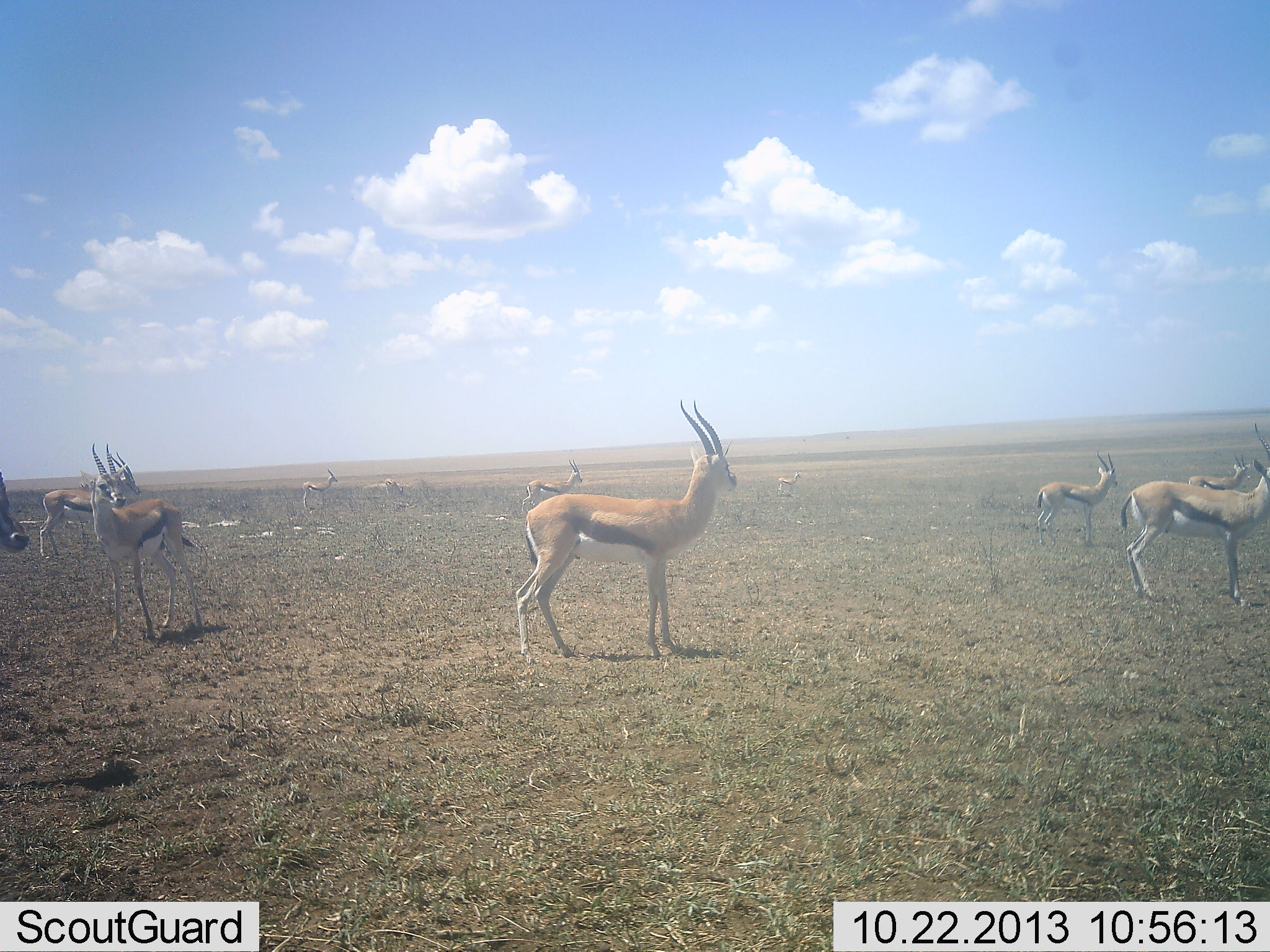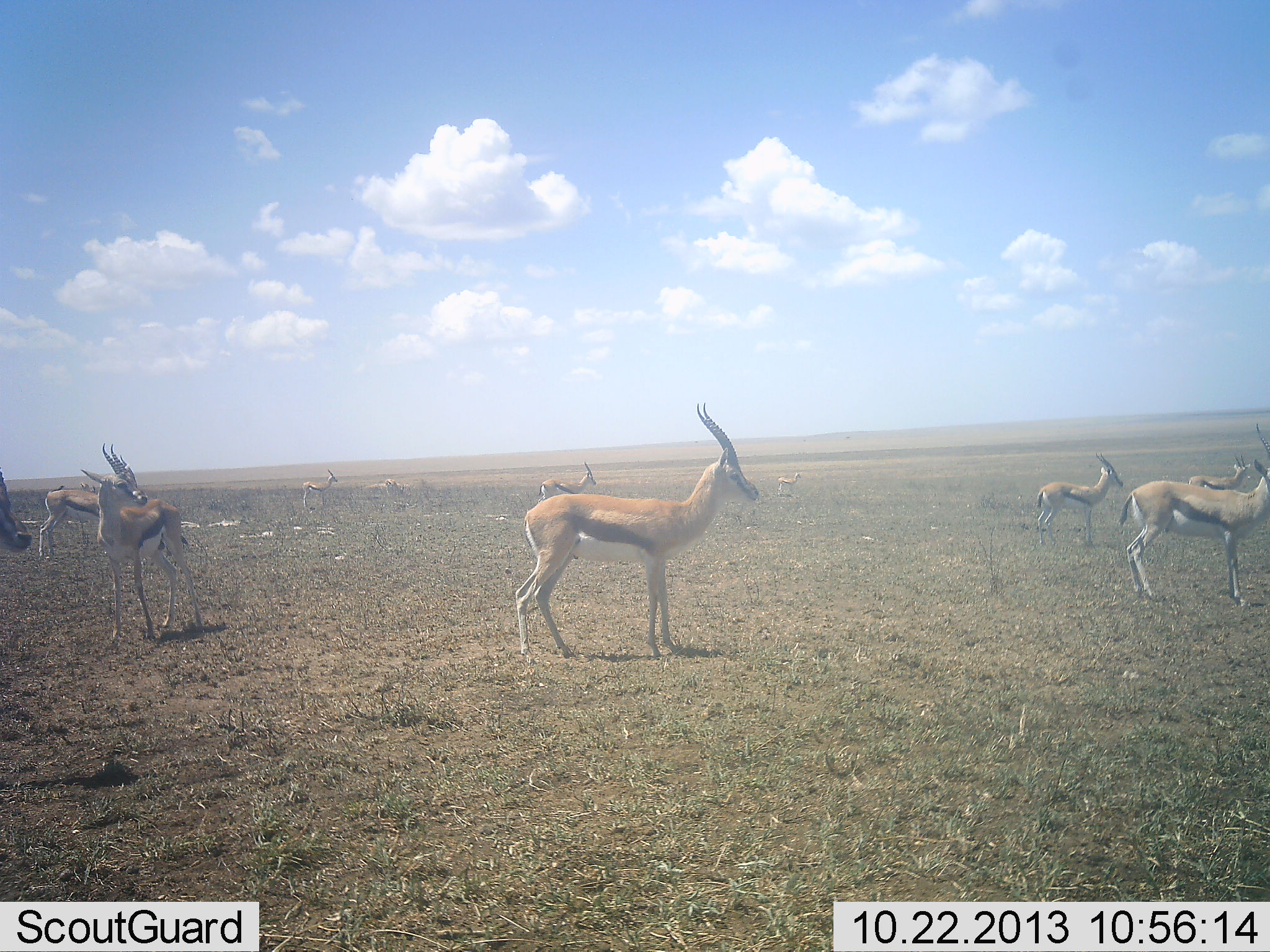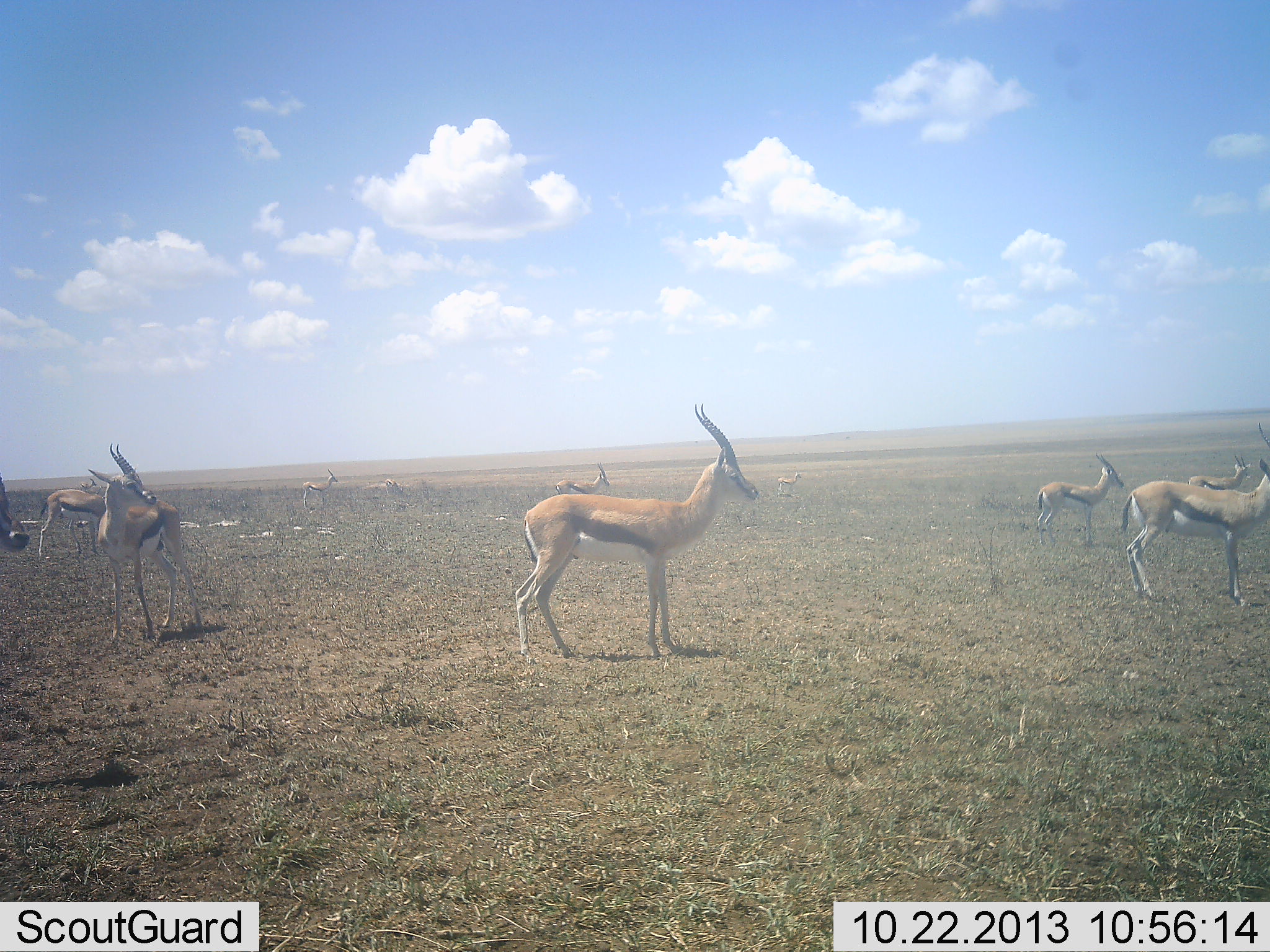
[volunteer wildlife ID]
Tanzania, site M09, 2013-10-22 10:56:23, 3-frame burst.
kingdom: Animalia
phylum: Chordata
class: Mammalia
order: Artiodactyla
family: Bovidae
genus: Eudorcas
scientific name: Eudorcas thomsonii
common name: thomson's gazelle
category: gazellethomsons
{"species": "gazellethomsons (thomson's gazelle) (Eudorcas thomsonii)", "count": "10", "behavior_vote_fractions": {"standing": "100%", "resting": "0%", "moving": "20%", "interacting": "0%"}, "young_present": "0%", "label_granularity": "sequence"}